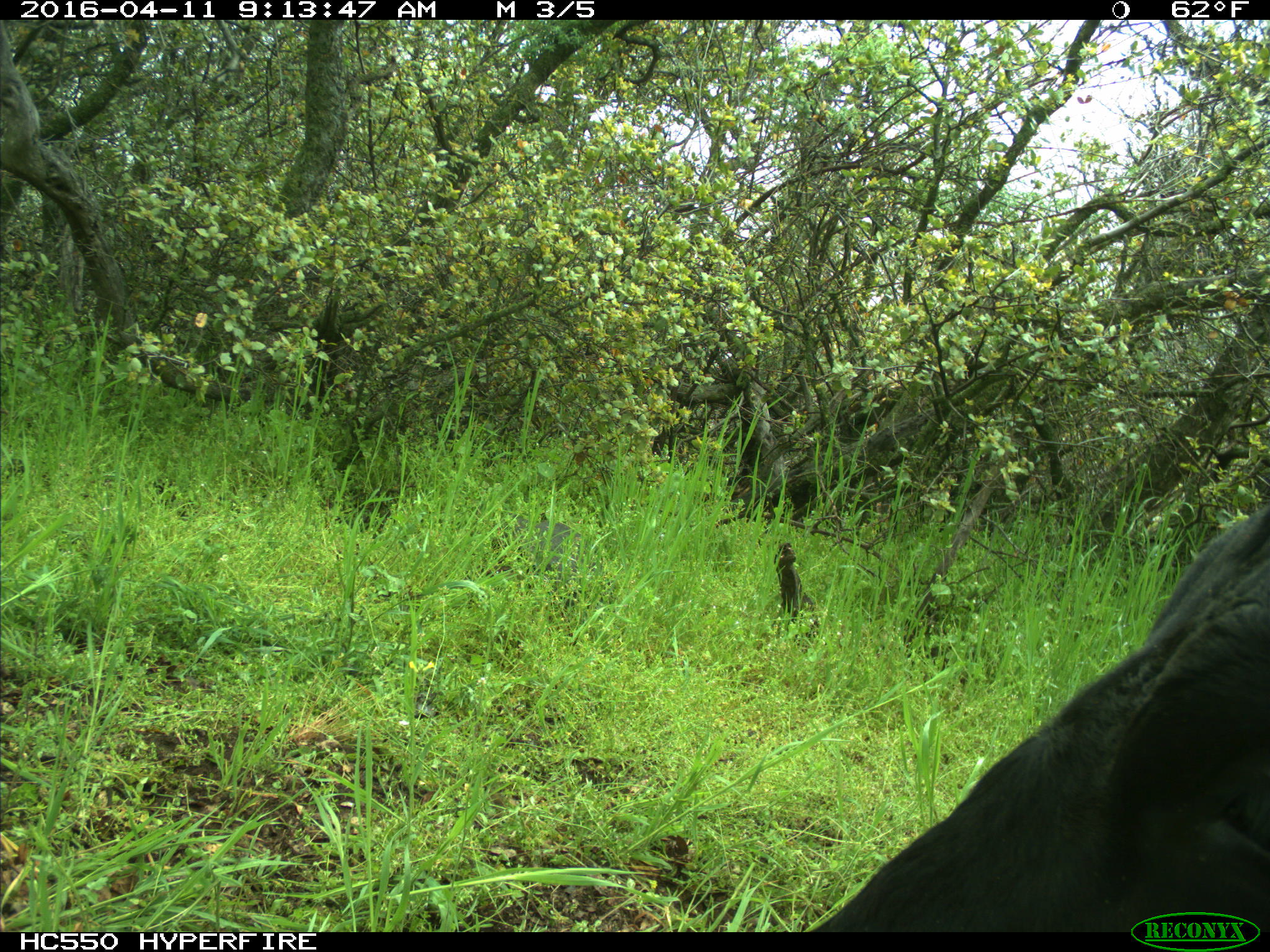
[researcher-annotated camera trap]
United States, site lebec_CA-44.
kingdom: Animalia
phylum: Chordata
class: Mammalia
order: Artiodactyla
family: Bovidae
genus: Bos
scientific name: Bos taurus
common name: domestic cow